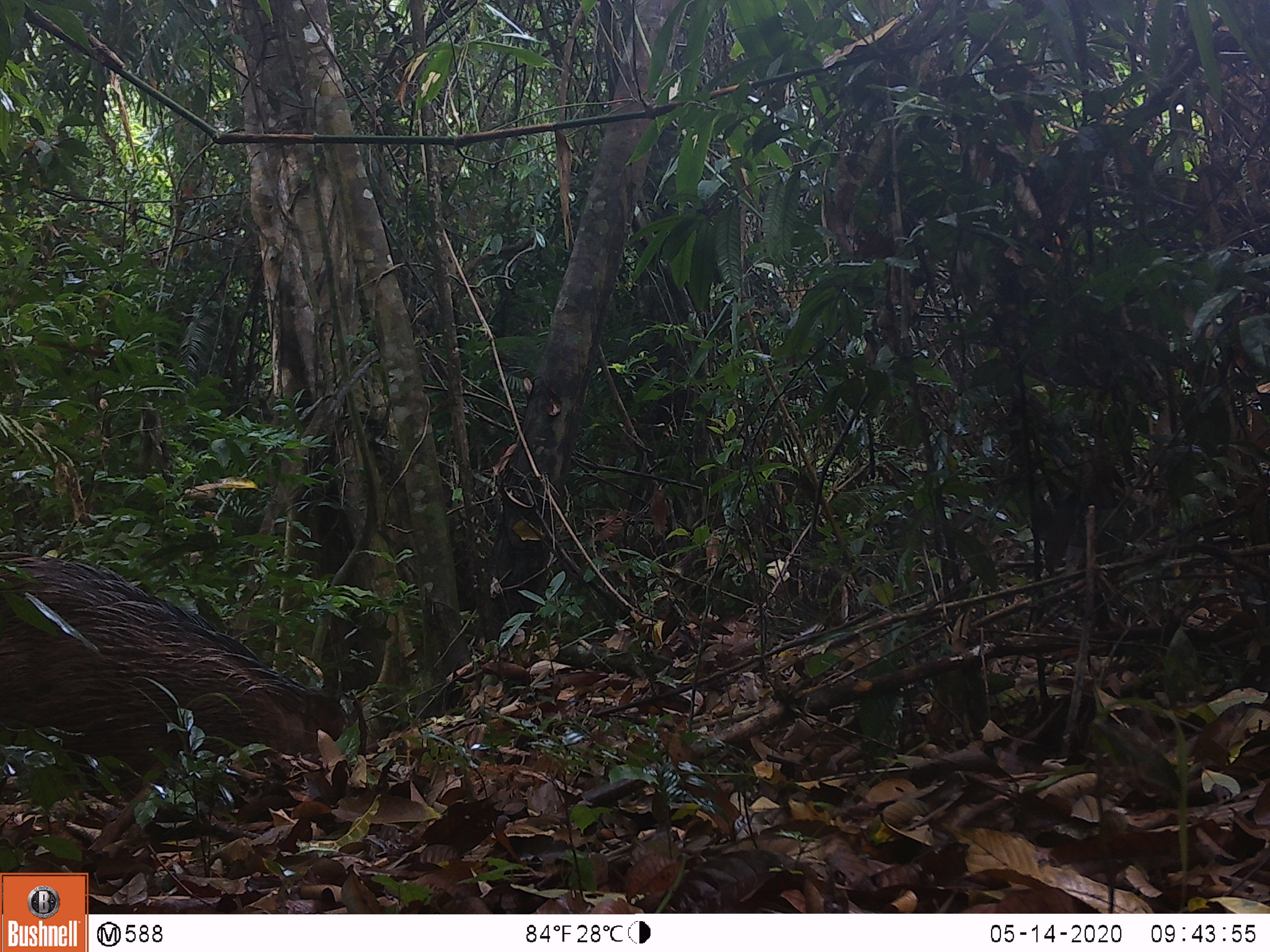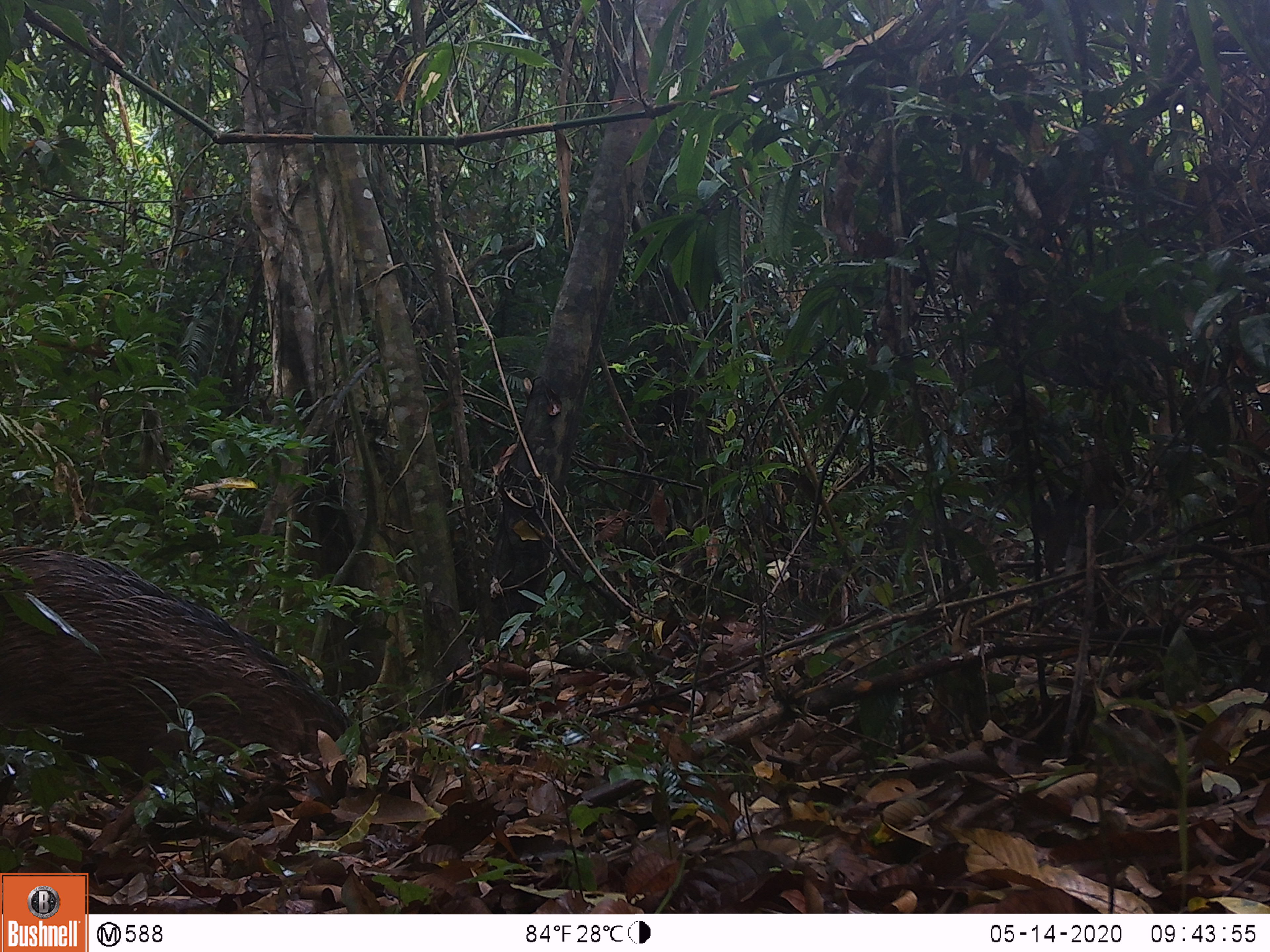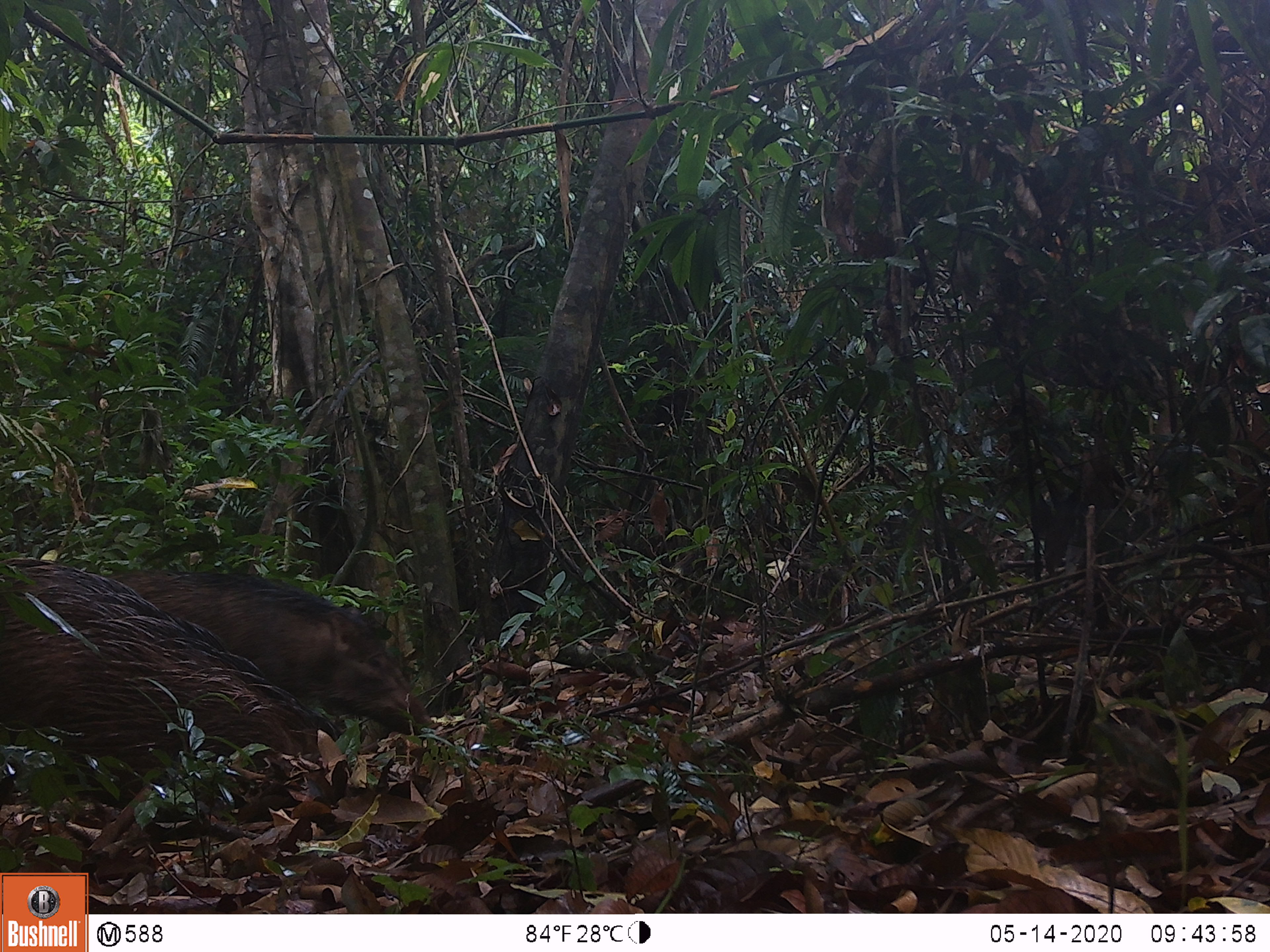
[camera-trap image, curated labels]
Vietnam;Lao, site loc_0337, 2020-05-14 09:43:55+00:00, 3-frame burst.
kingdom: Animalia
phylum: Chordata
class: Mammalia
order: Artiodactyla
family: Suidae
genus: Sus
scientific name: Sus scrofa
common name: eurasian wild pig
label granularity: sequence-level